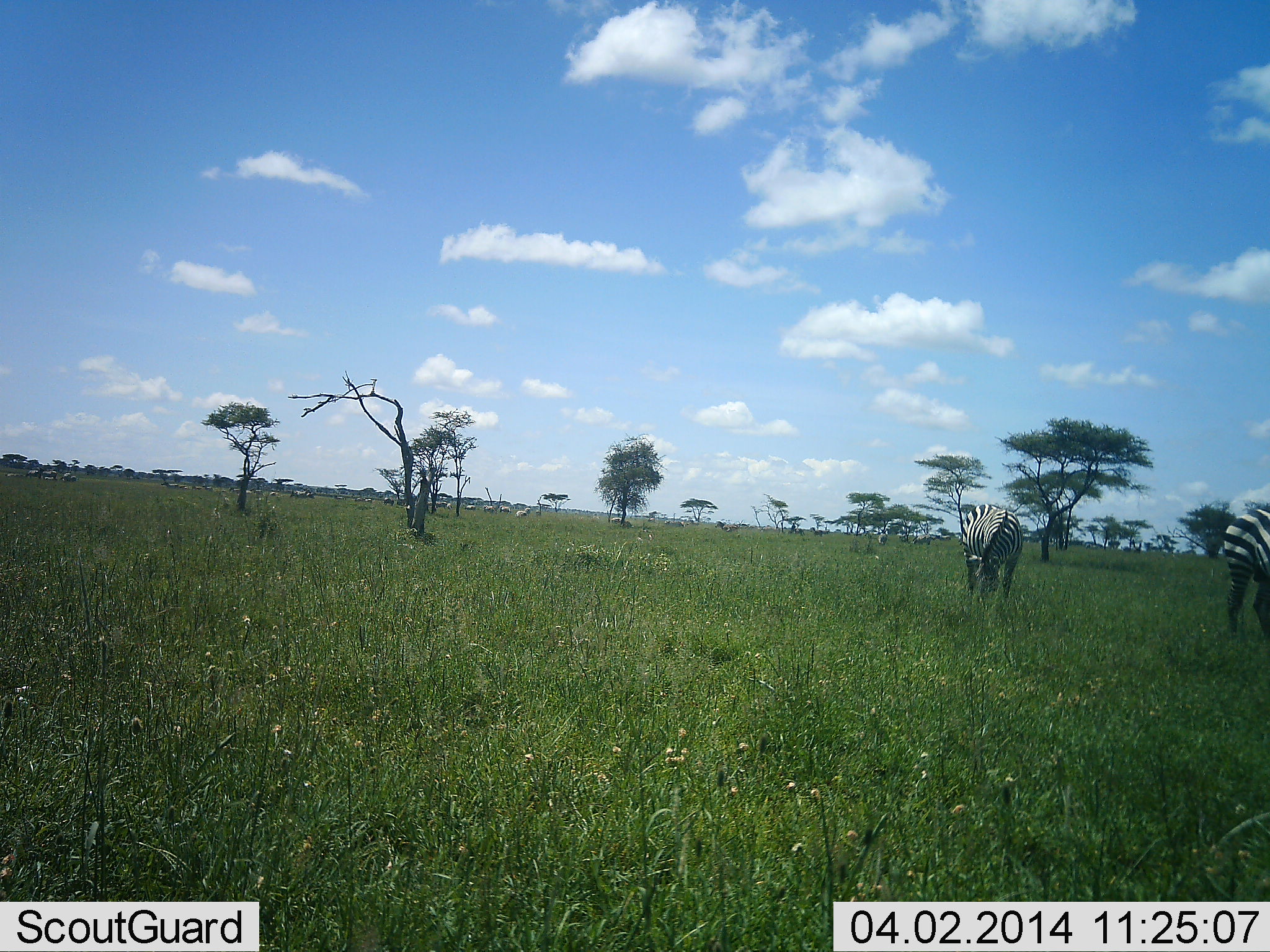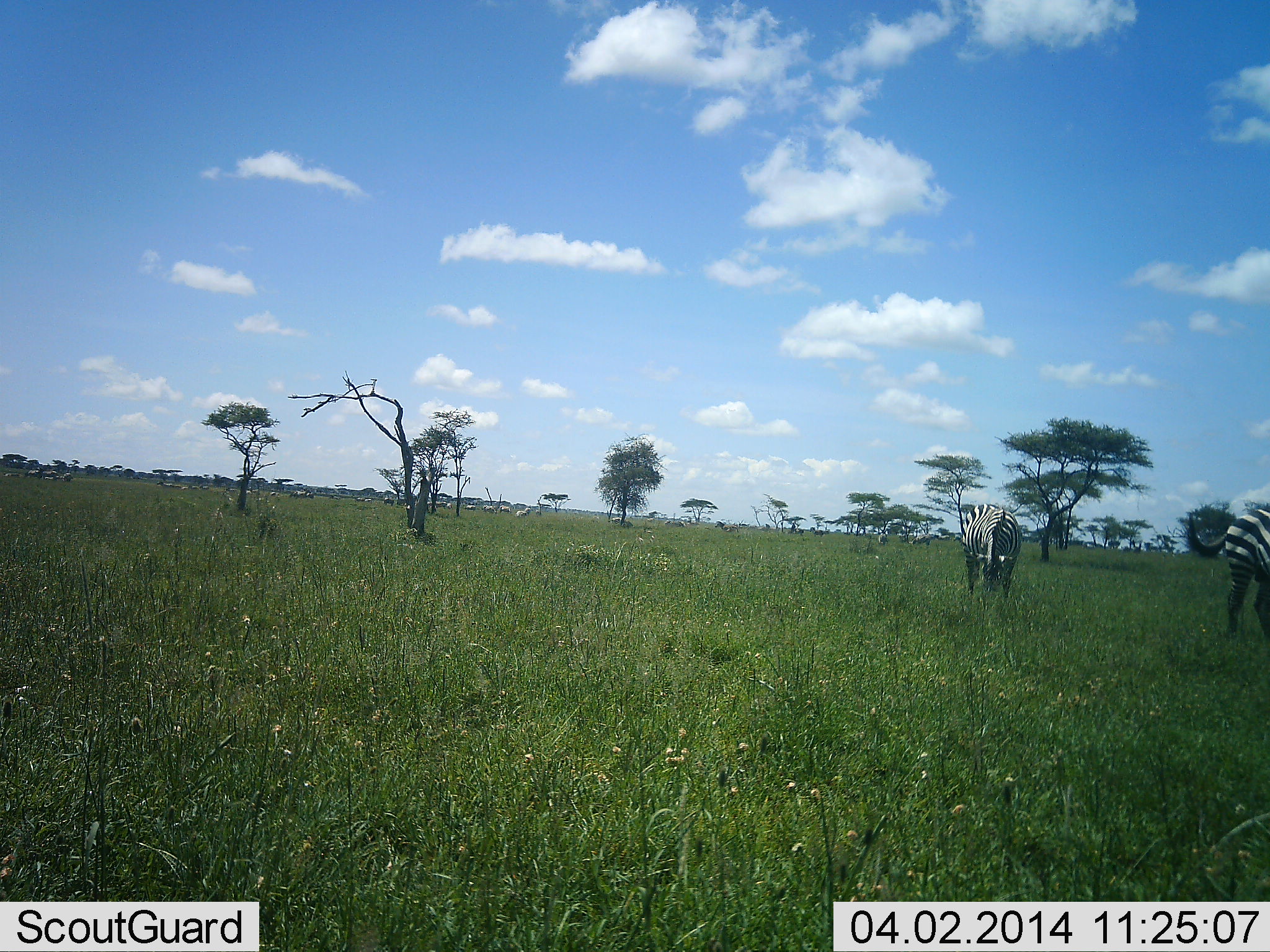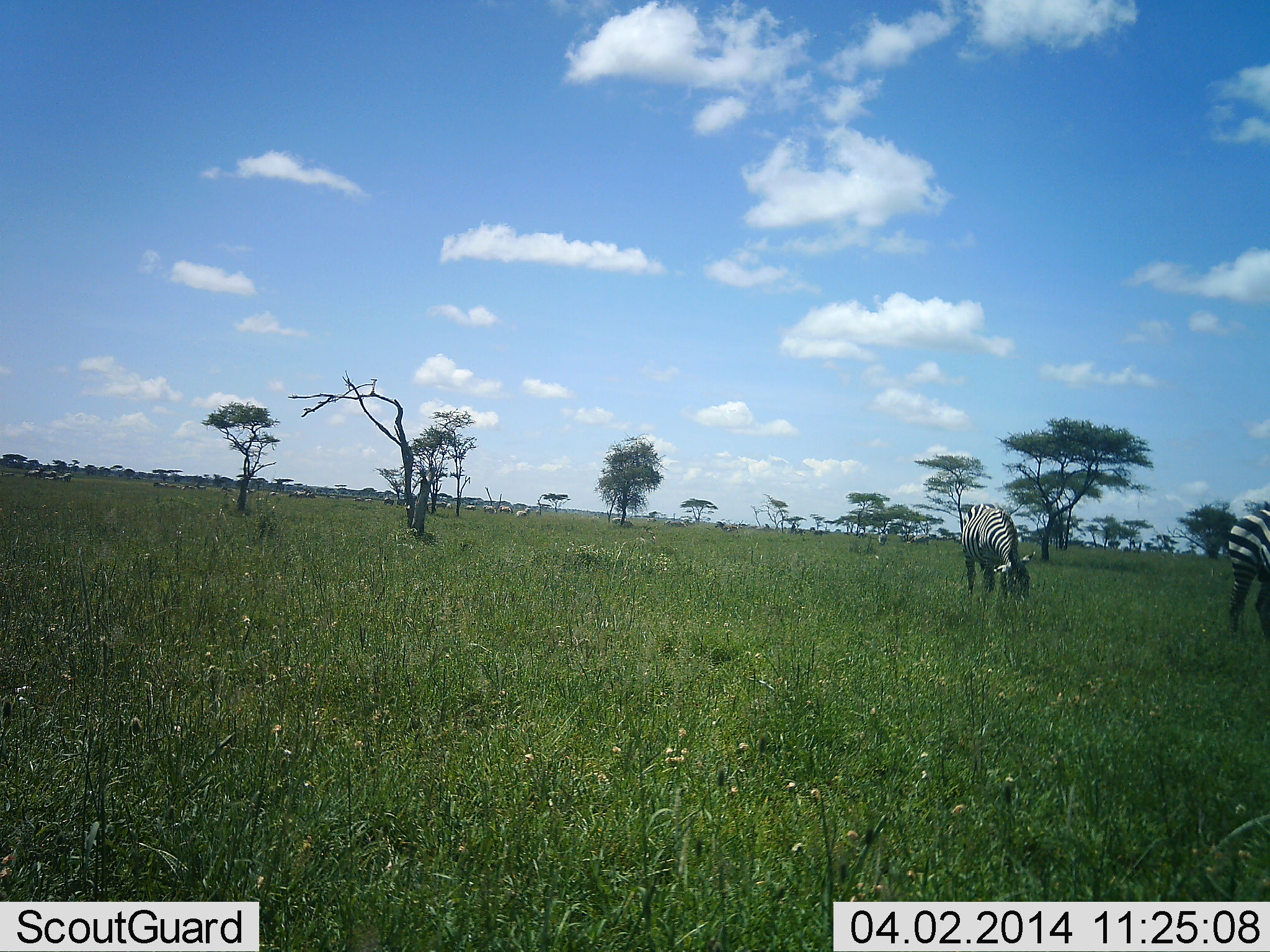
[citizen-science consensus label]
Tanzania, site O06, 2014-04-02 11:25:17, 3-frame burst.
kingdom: Animalia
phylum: Chordata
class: Mammalia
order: Perissodactyla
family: Equidae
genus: Equus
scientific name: Equus quagga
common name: plains zebra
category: zebra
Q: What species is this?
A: Zebra (plains zebra) (Equus quagga).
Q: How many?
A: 11-50.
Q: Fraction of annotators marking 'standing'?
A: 40%.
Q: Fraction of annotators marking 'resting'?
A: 0%.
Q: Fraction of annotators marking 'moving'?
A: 10%.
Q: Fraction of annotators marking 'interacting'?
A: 0%.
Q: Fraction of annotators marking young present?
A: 0%.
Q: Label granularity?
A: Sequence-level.